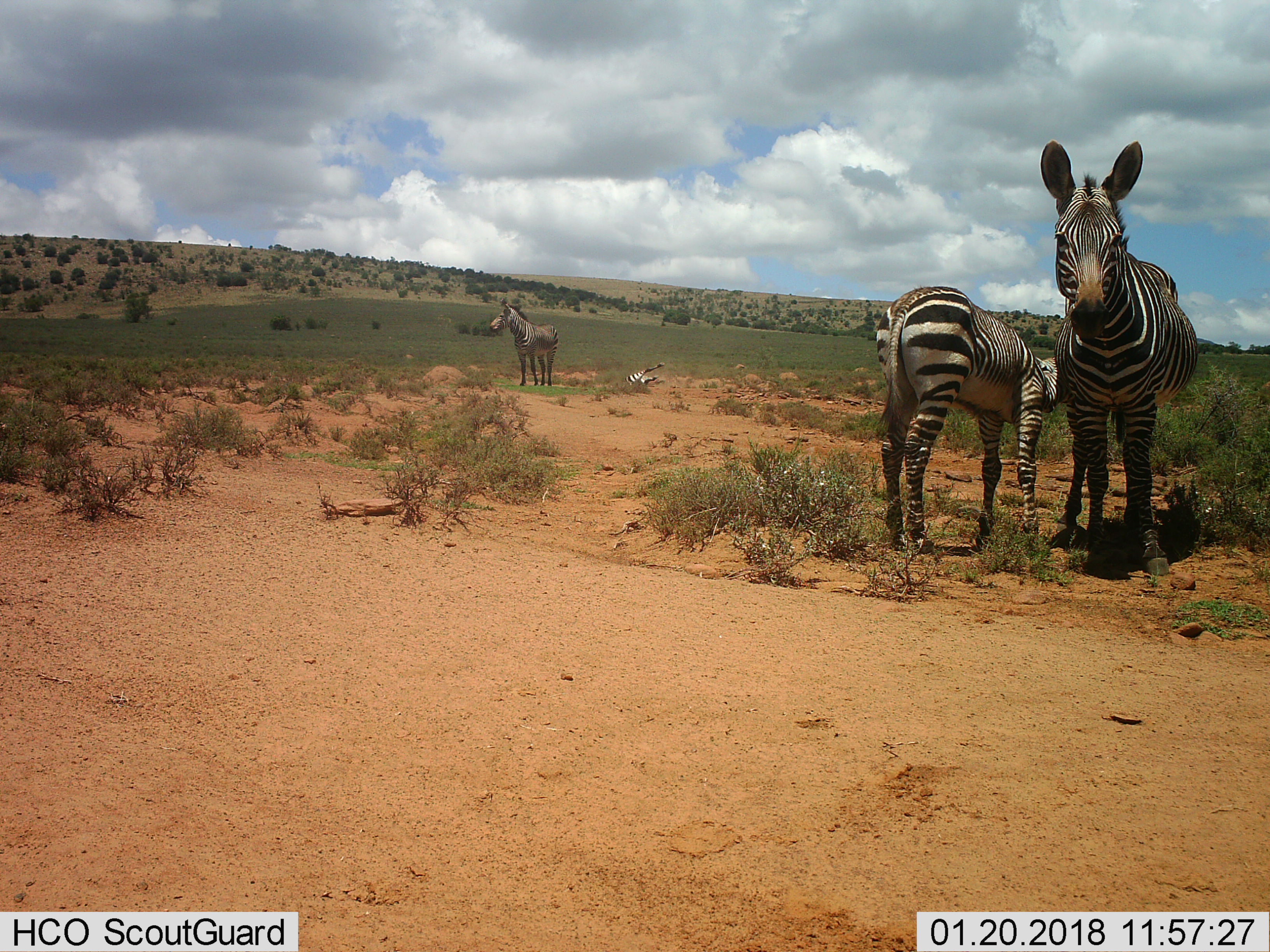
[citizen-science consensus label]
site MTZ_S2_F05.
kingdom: Animalia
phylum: Chordata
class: Mammalia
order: Perissodactyla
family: Equidae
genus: Equus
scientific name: Equus zebra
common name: mountain zebra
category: zebramountain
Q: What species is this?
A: Zebramountain (mountain zebra) (Equus zebra).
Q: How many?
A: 4.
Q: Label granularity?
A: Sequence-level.